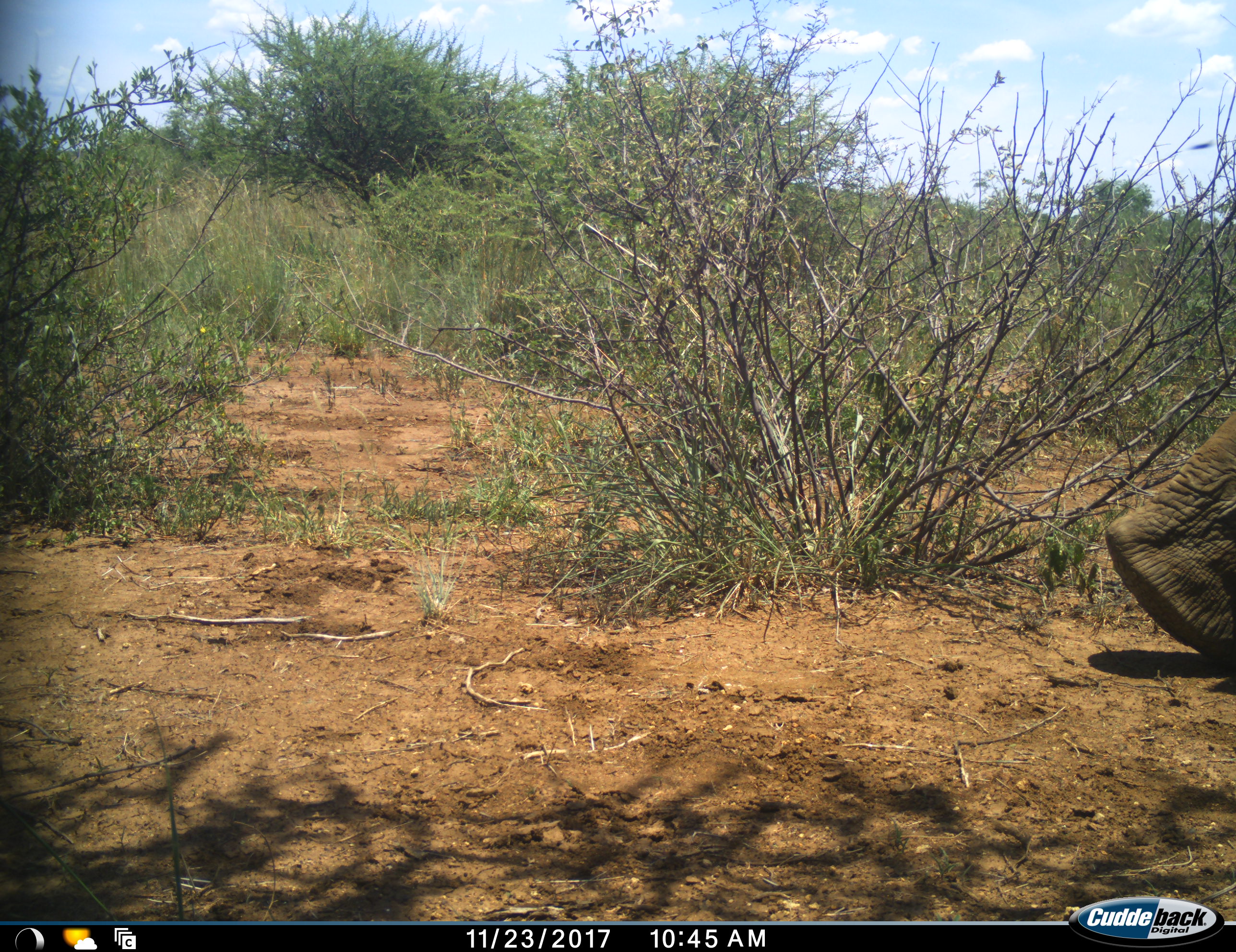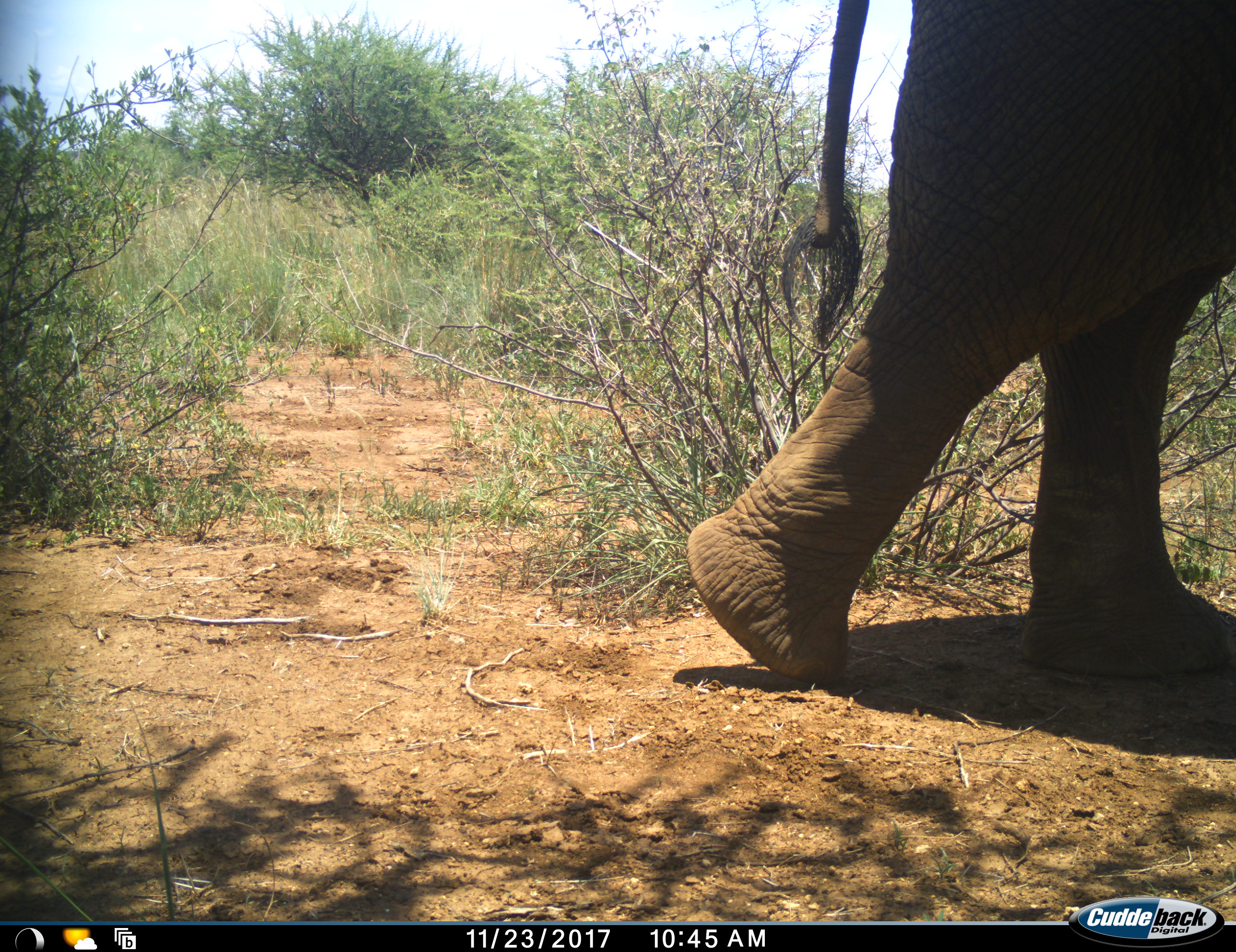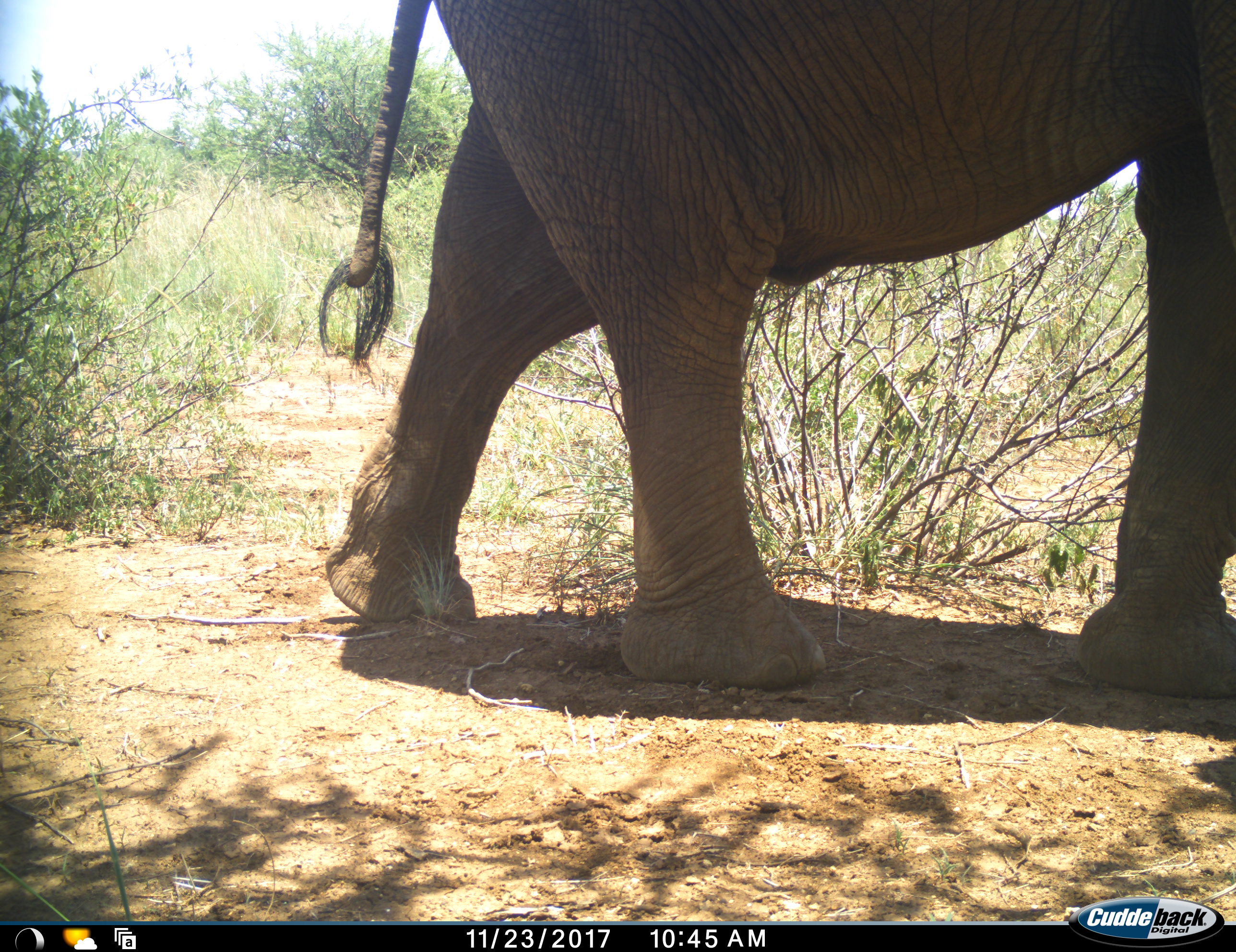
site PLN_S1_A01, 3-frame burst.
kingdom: Animalia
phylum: Chordata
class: Mammalia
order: Proboscidea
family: Elephantidae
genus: Loxodonta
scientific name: Loxodonta africana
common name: african bush elephant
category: elephant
Elephant (african bush elephant) (Loxodonta africana), count 1. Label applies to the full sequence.